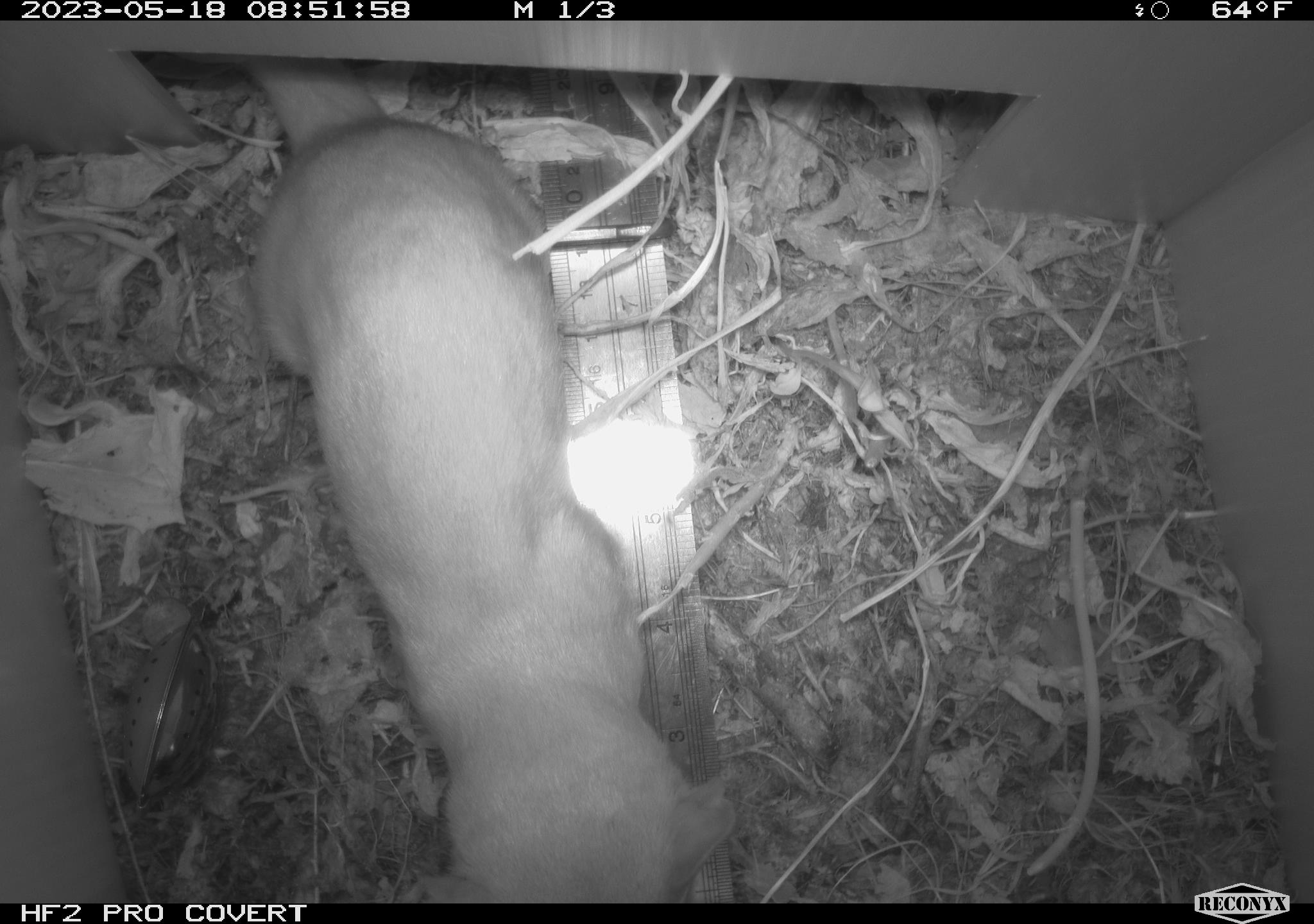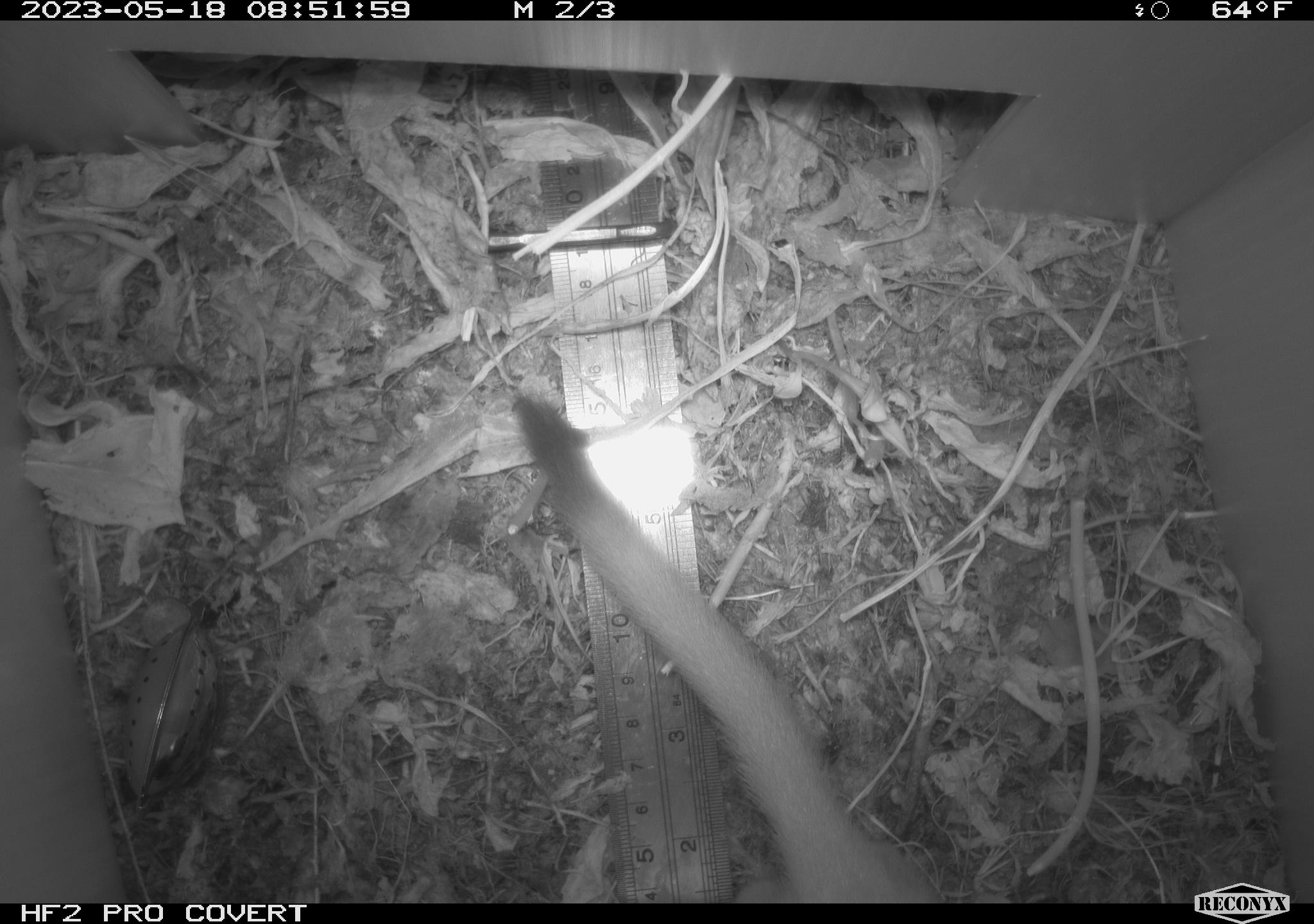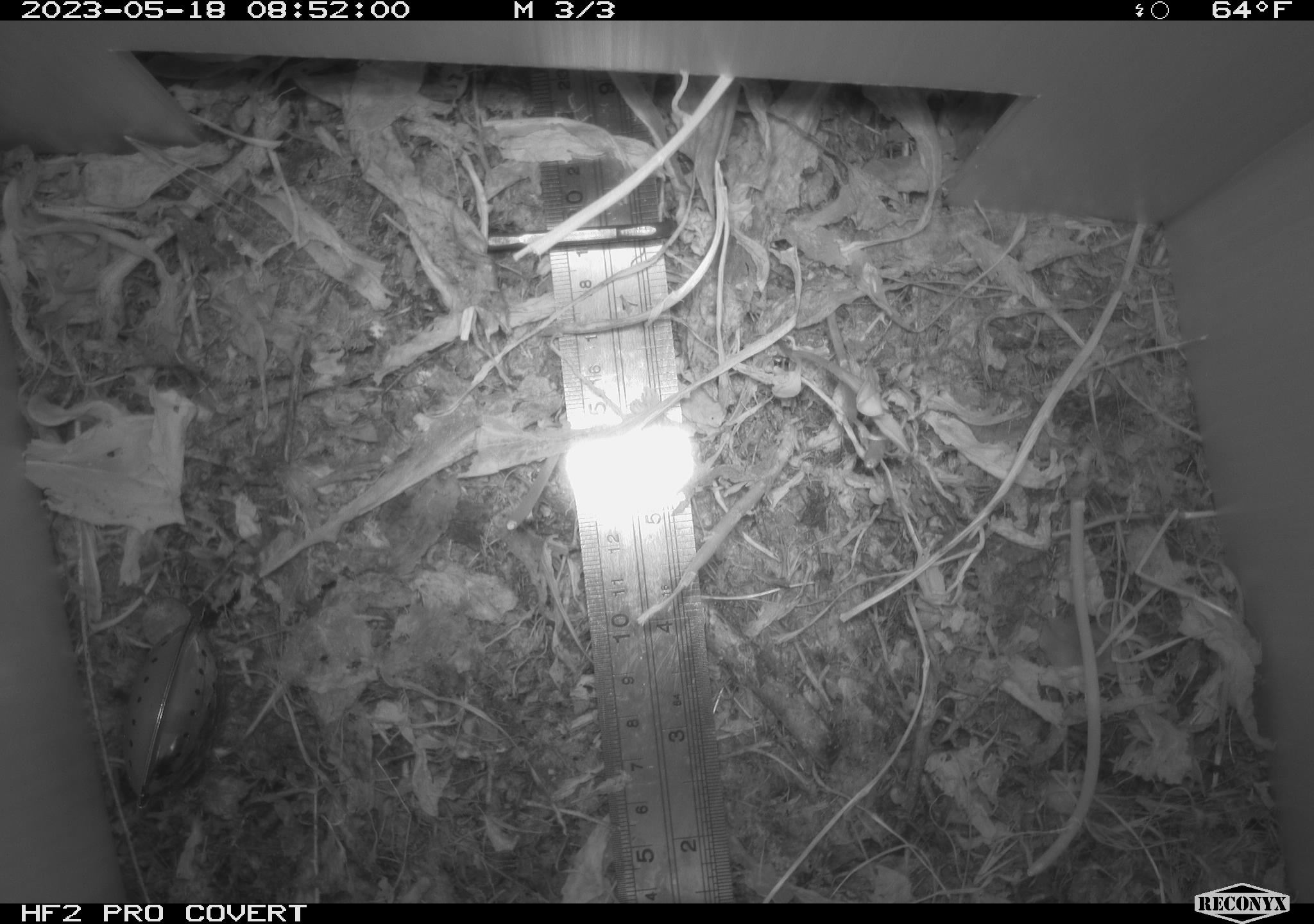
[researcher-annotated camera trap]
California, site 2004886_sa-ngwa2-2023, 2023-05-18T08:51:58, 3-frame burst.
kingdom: Animalia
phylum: Chordata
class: Mammalia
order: Carnivora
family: Mustelidae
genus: Neogale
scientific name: Neogale frenata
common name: long-tailed weasel